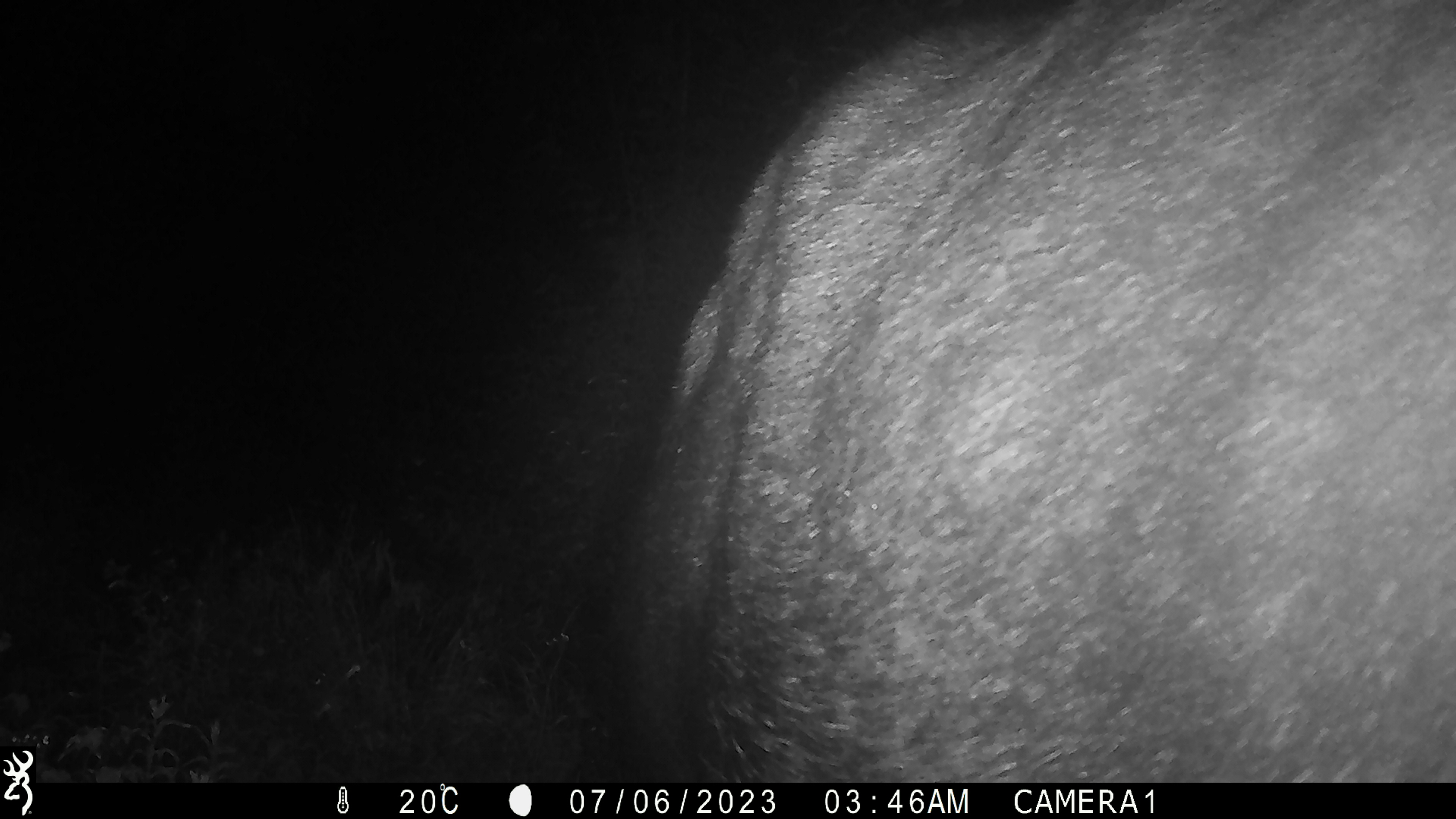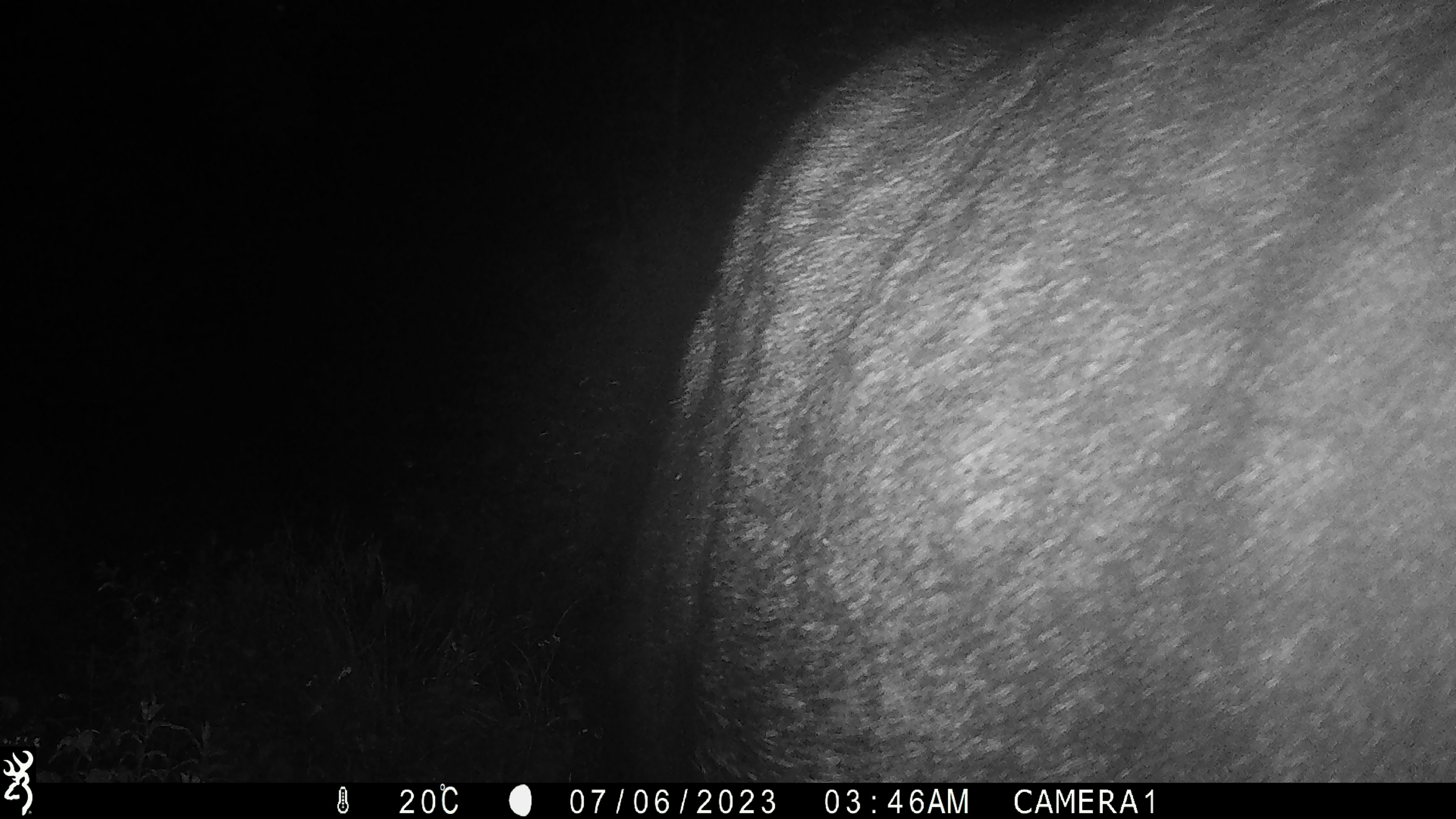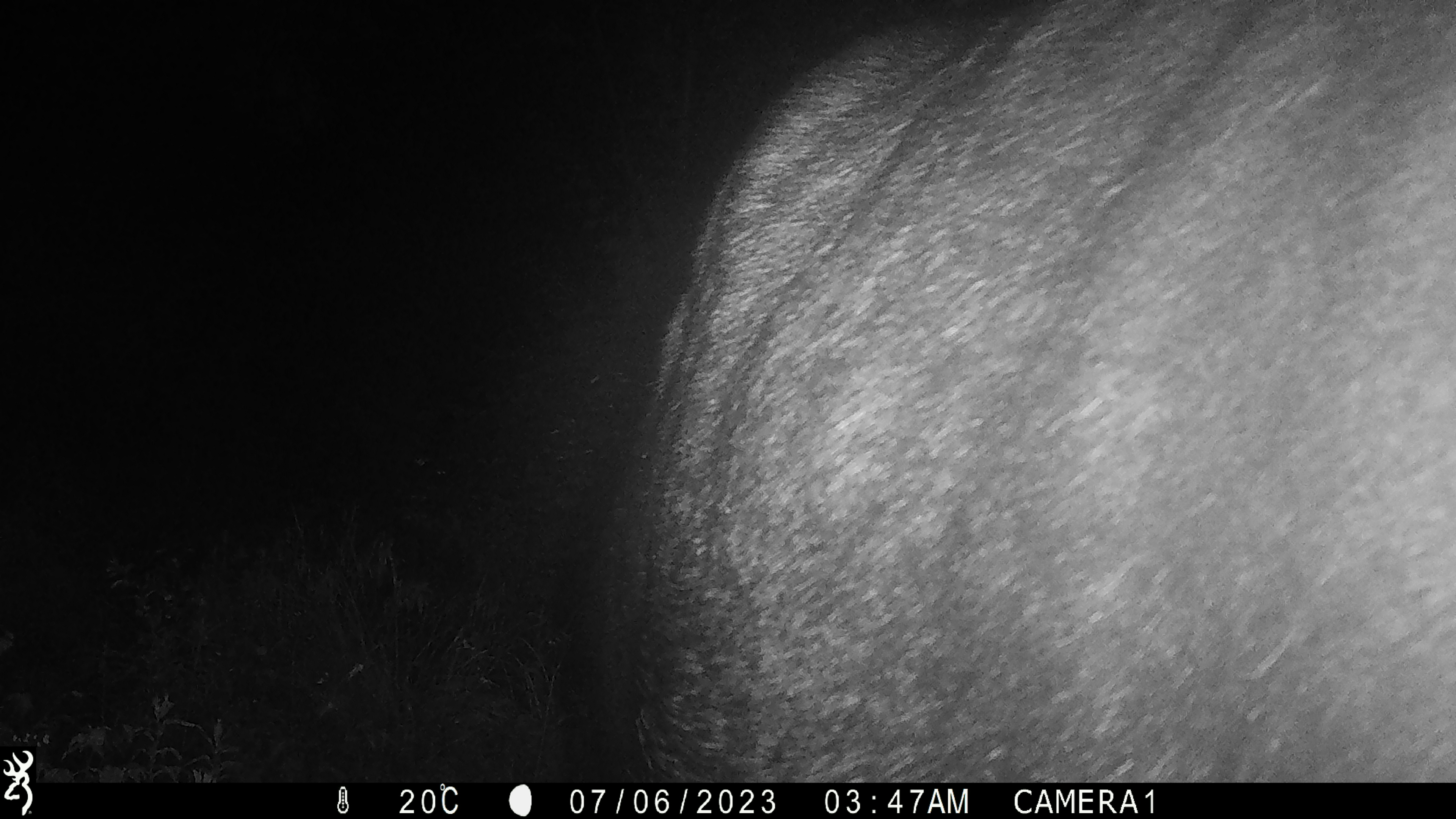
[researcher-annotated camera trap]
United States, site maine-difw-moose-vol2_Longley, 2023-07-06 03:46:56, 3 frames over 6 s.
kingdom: Animalia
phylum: Chordata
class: Mammalia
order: Artiodactyla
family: Cervidae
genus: Alces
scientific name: Alces alces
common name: moose